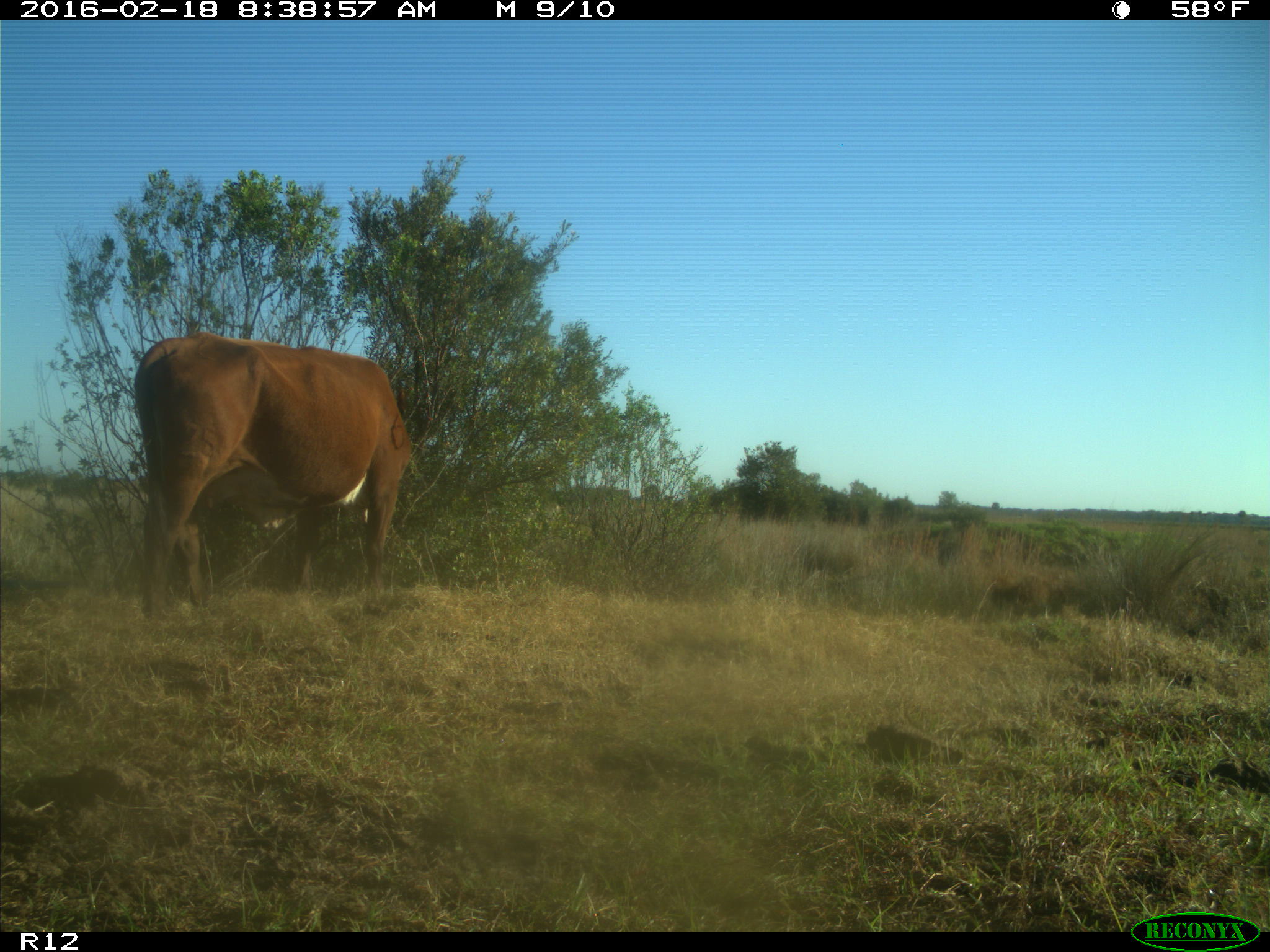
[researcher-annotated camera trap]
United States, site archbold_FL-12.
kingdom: Animalia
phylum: Chordata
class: Mammalia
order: Artiodactyla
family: Bovidae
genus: Bos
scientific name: Bos taurus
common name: domestic cow